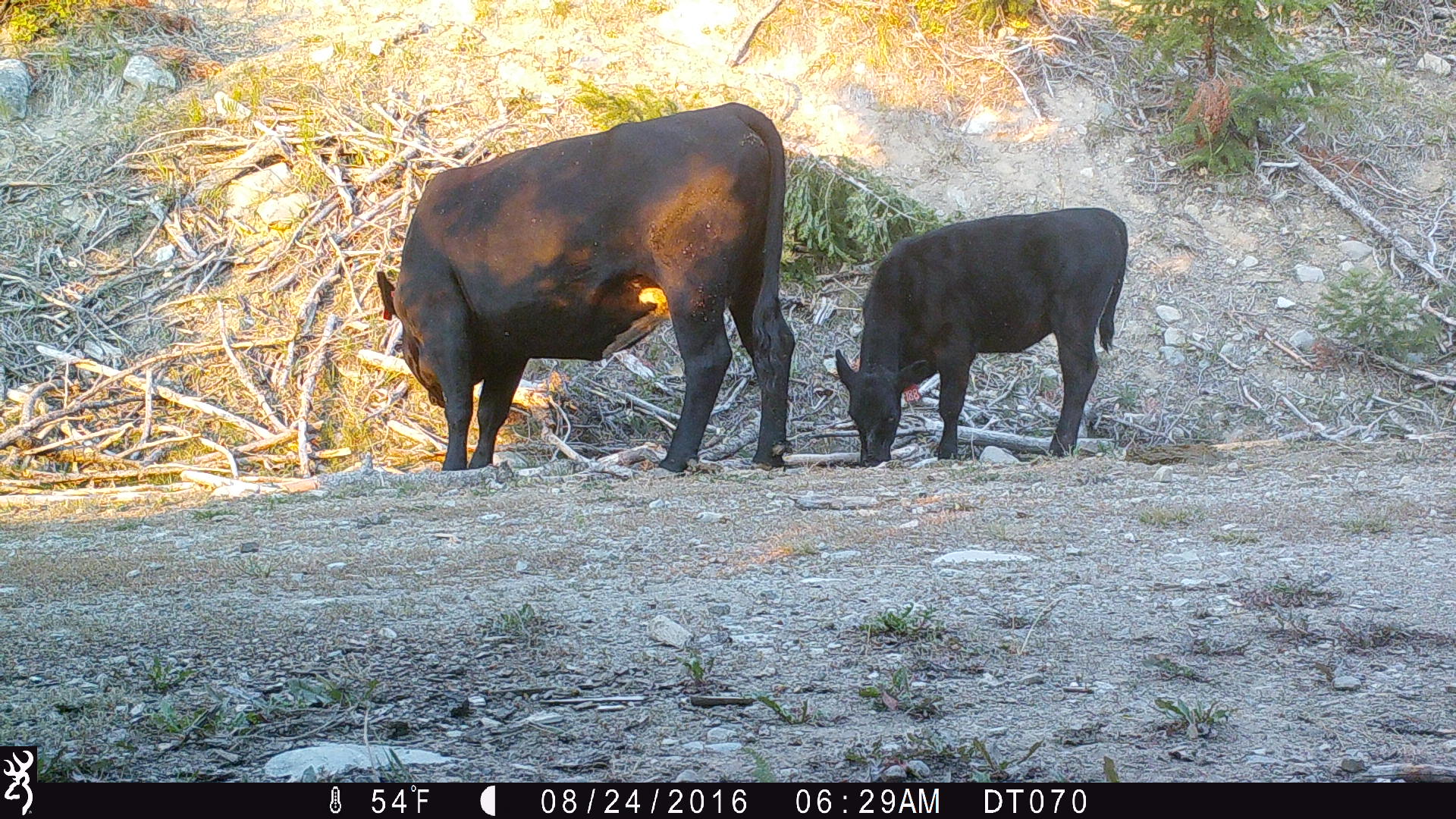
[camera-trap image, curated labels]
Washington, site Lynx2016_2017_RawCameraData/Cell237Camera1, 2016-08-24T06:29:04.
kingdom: Animalia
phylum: Chordata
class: Mammalia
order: Artiodactyla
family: Bovidae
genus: Bos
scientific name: Bos taurus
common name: domestic cattle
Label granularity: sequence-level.